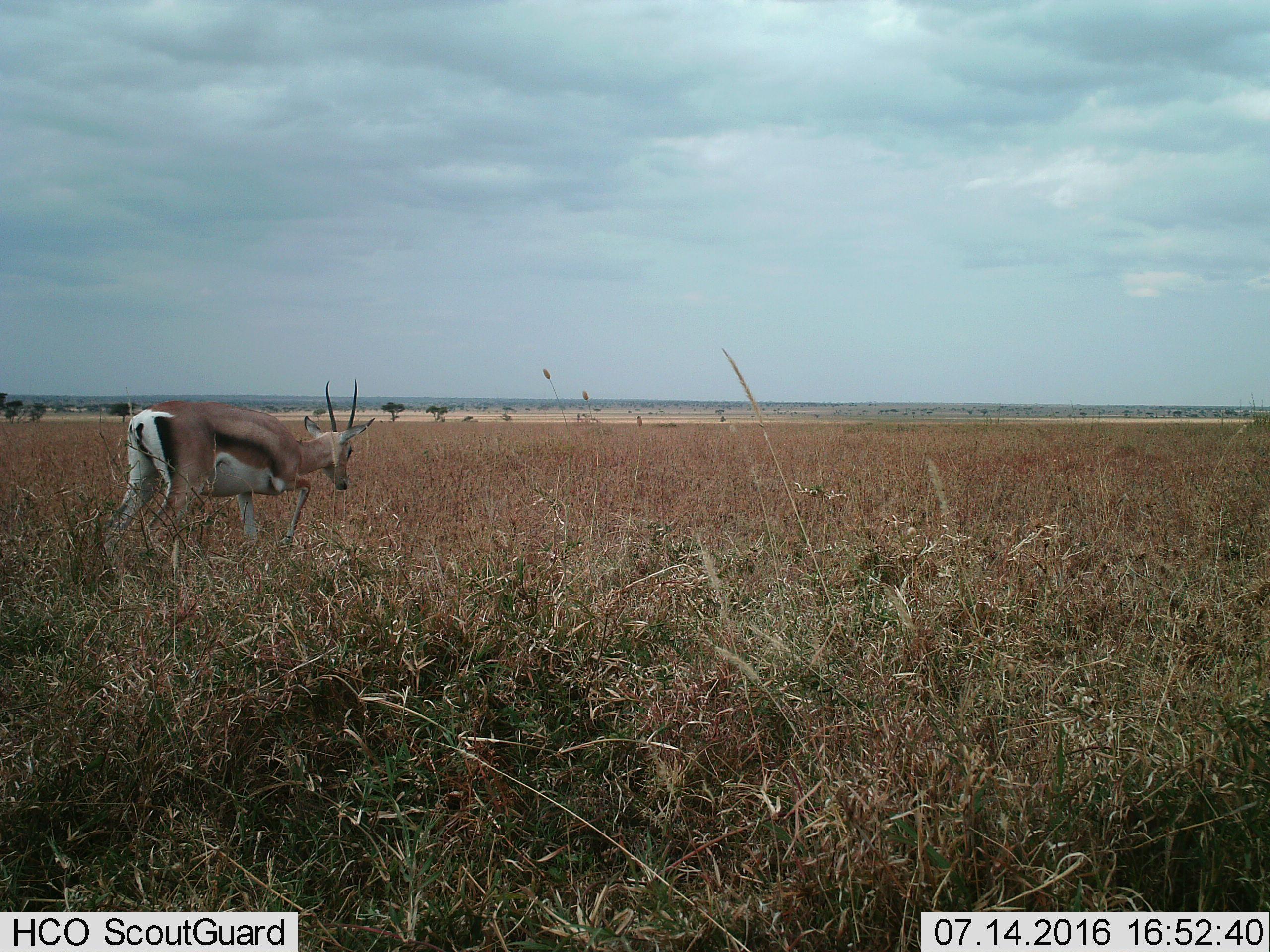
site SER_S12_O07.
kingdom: Animalia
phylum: Chordata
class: Mammalia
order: Artiodactyla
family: Bovidae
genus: Eudorcas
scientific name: Eudorcas thomsonii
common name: thomson's gazelle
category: gazellethomsons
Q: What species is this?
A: Gazellethomsons (thomson's gazelle) (Eudorcas thomsonii).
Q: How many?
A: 1.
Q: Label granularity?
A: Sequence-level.